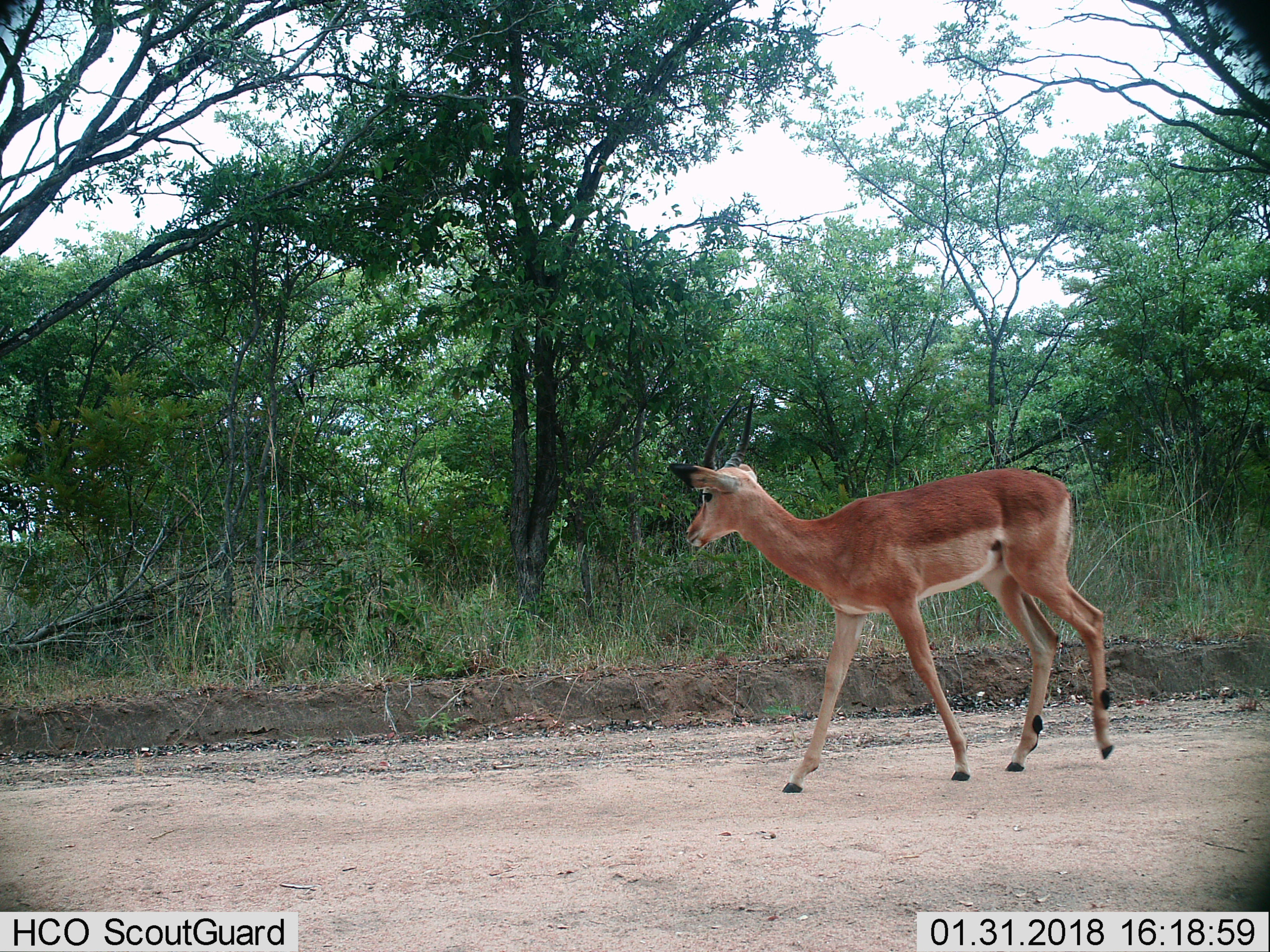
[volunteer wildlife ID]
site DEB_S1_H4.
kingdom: Animalia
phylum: Chordata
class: Mammalia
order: Artiodactyla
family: Bovidae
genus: Aepyceros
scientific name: Aepyceros melampus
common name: impala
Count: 1.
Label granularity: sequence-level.